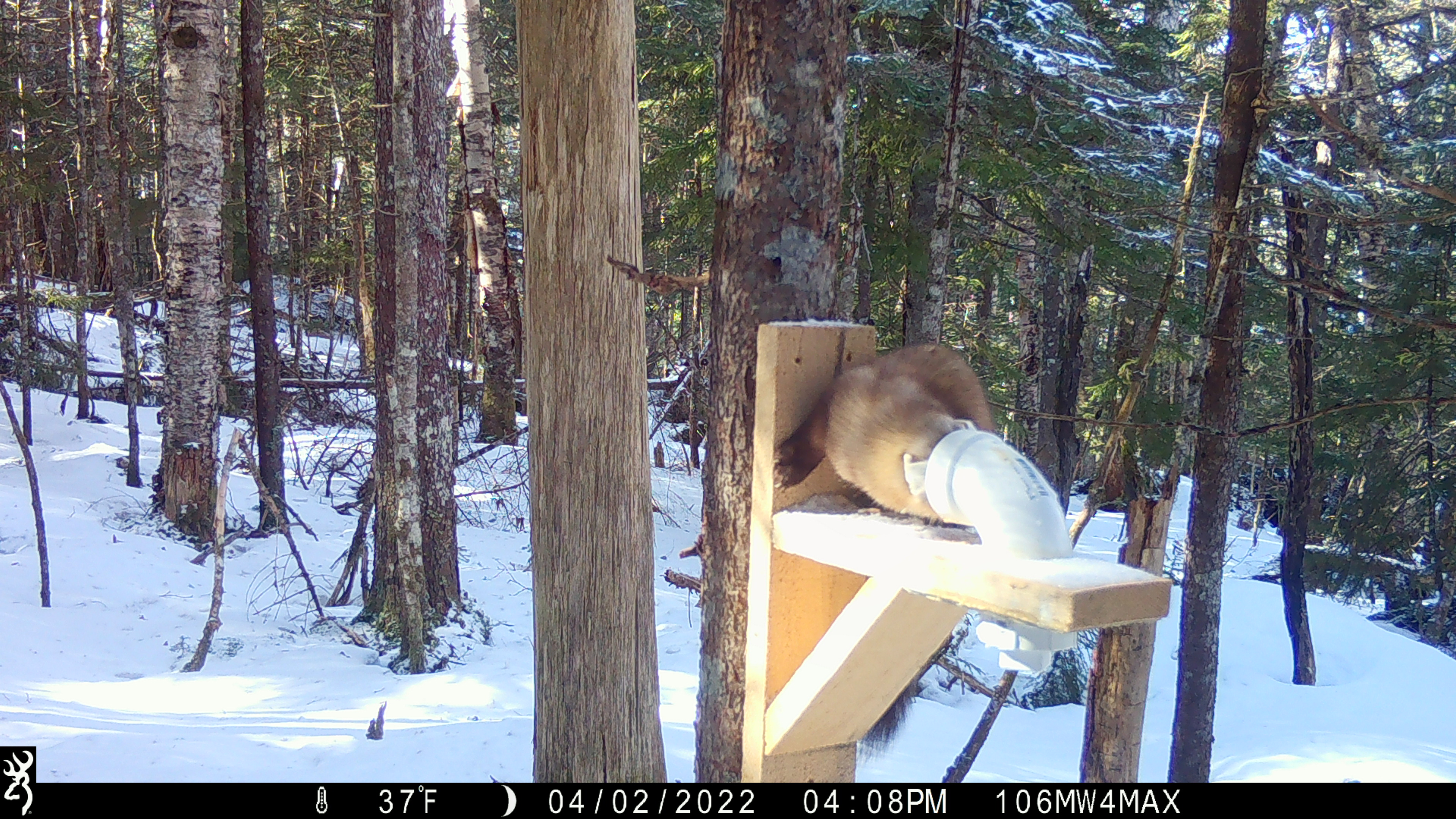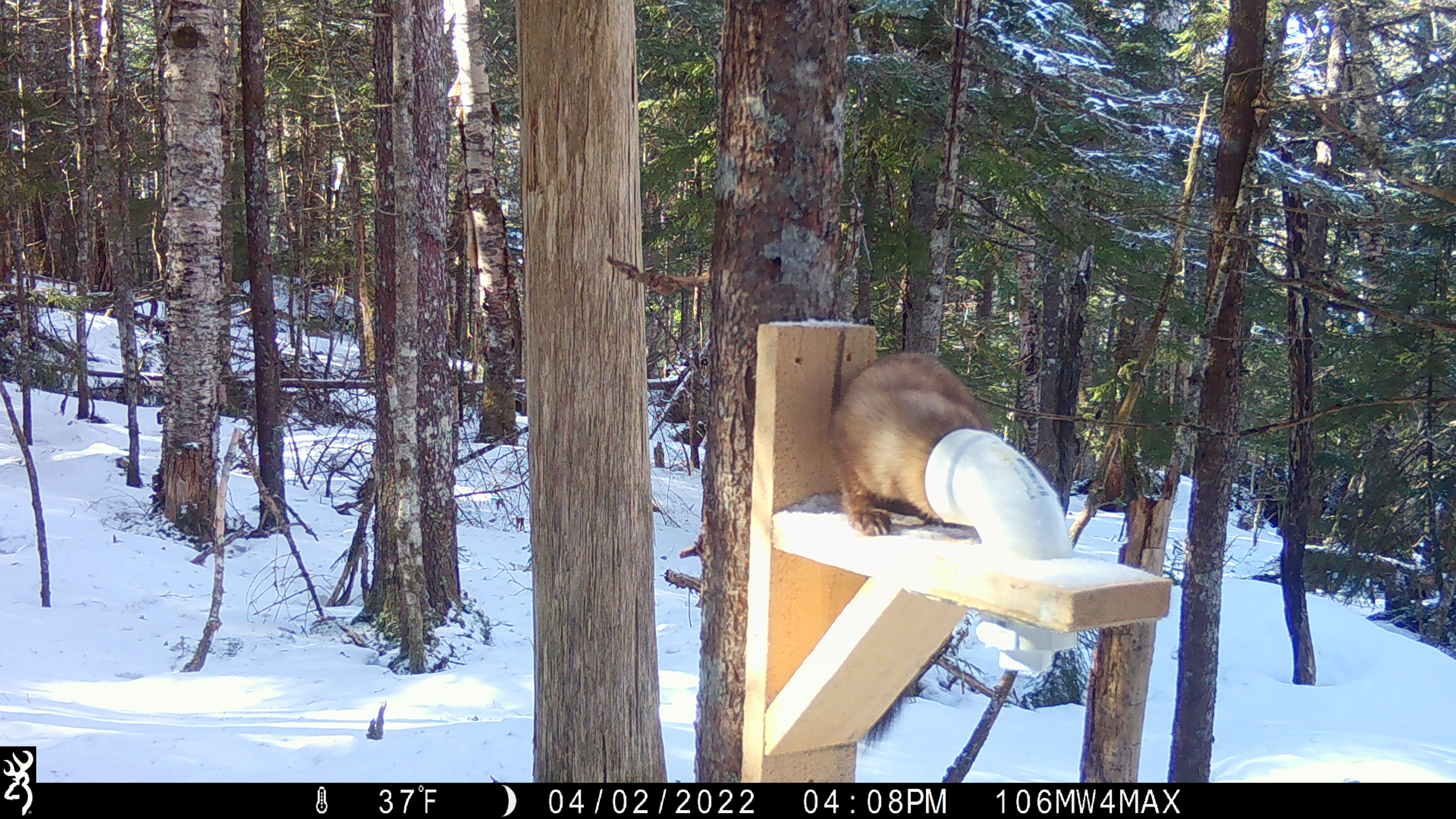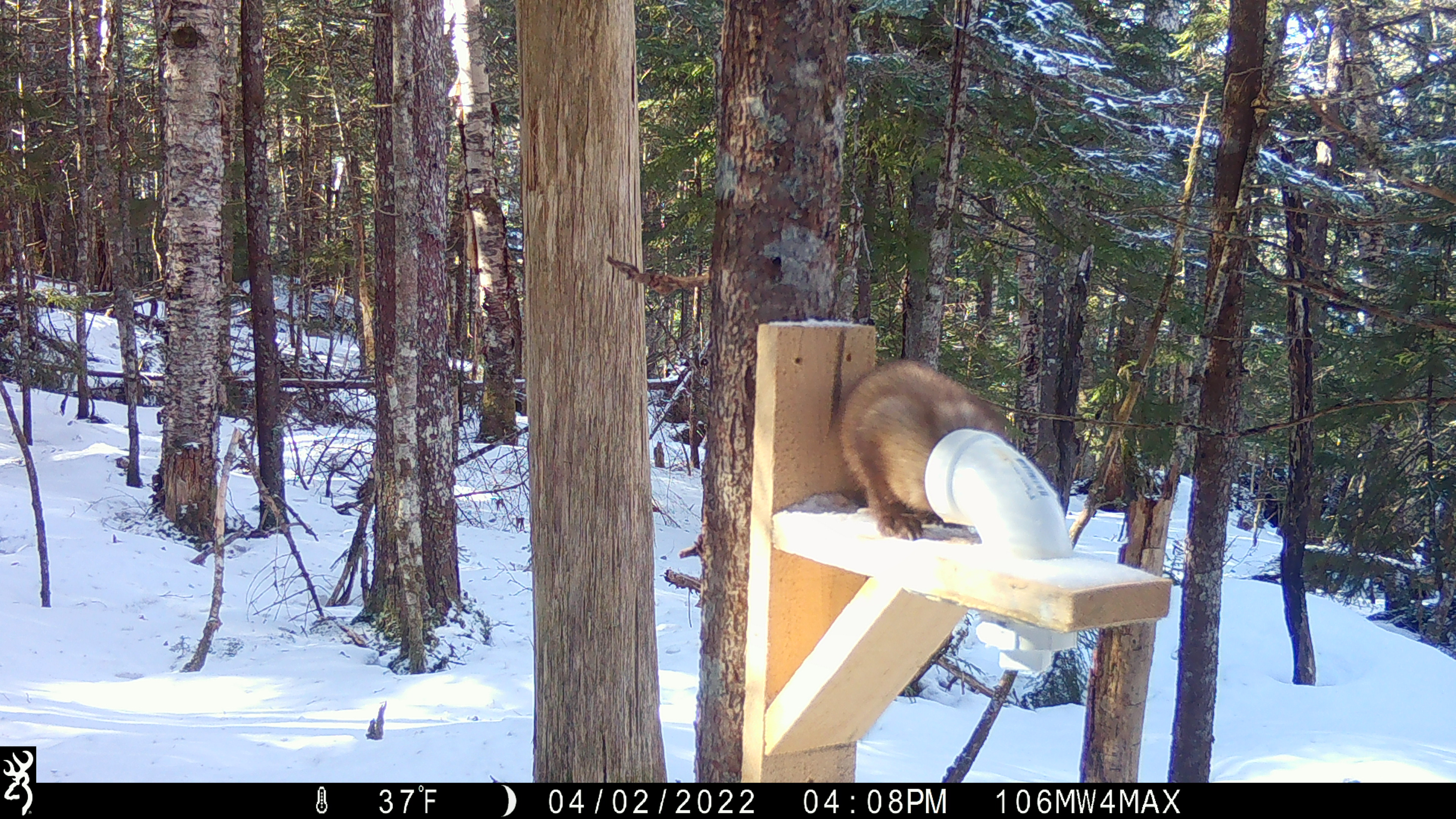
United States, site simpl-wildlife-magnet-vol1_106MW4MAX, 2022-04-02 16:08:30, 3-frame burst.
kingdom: Animalia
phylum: Chordata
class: Mammalia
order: Carnivora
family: Mustelidae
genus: Martes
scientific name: Martes americana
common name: american marten